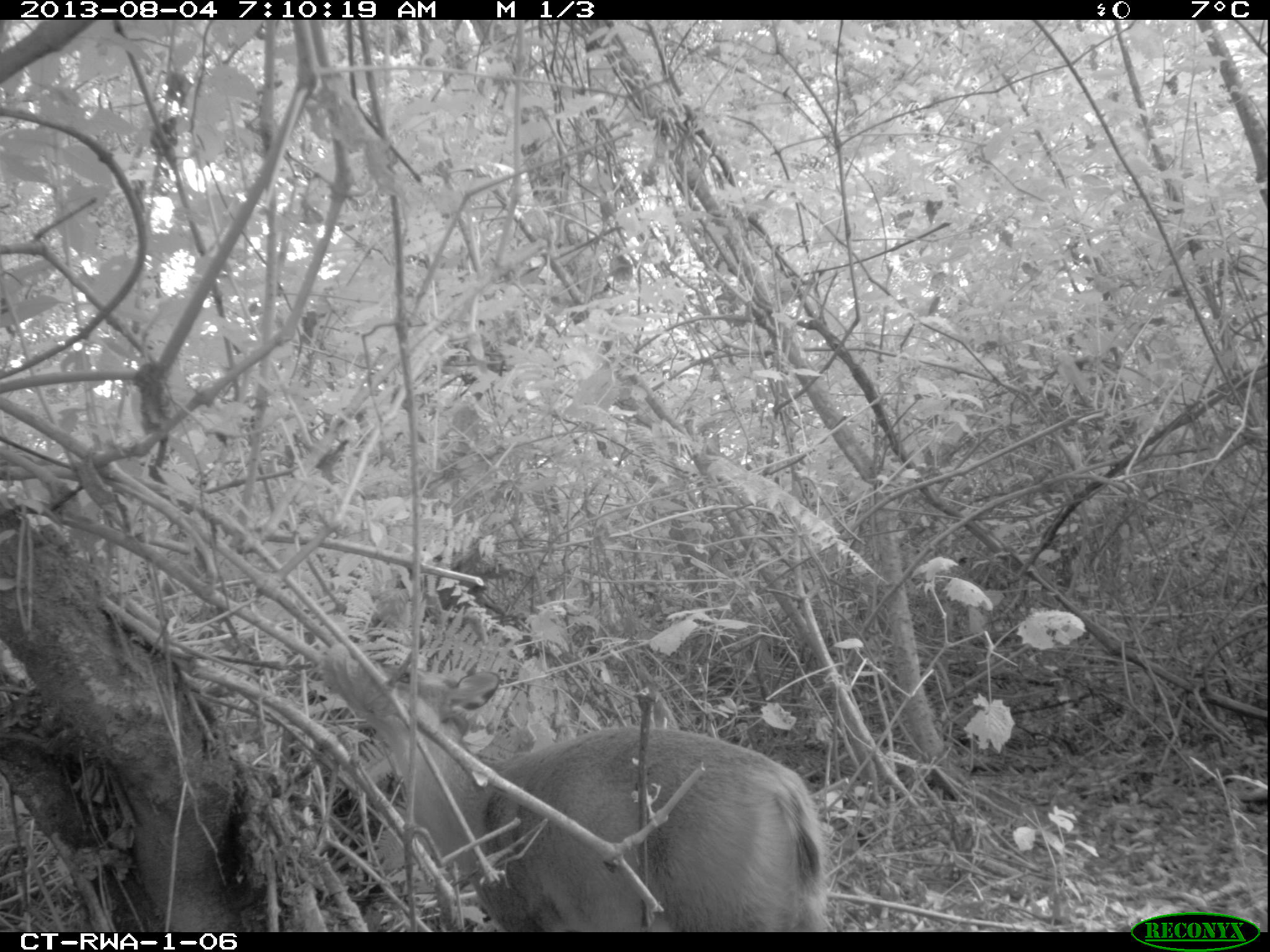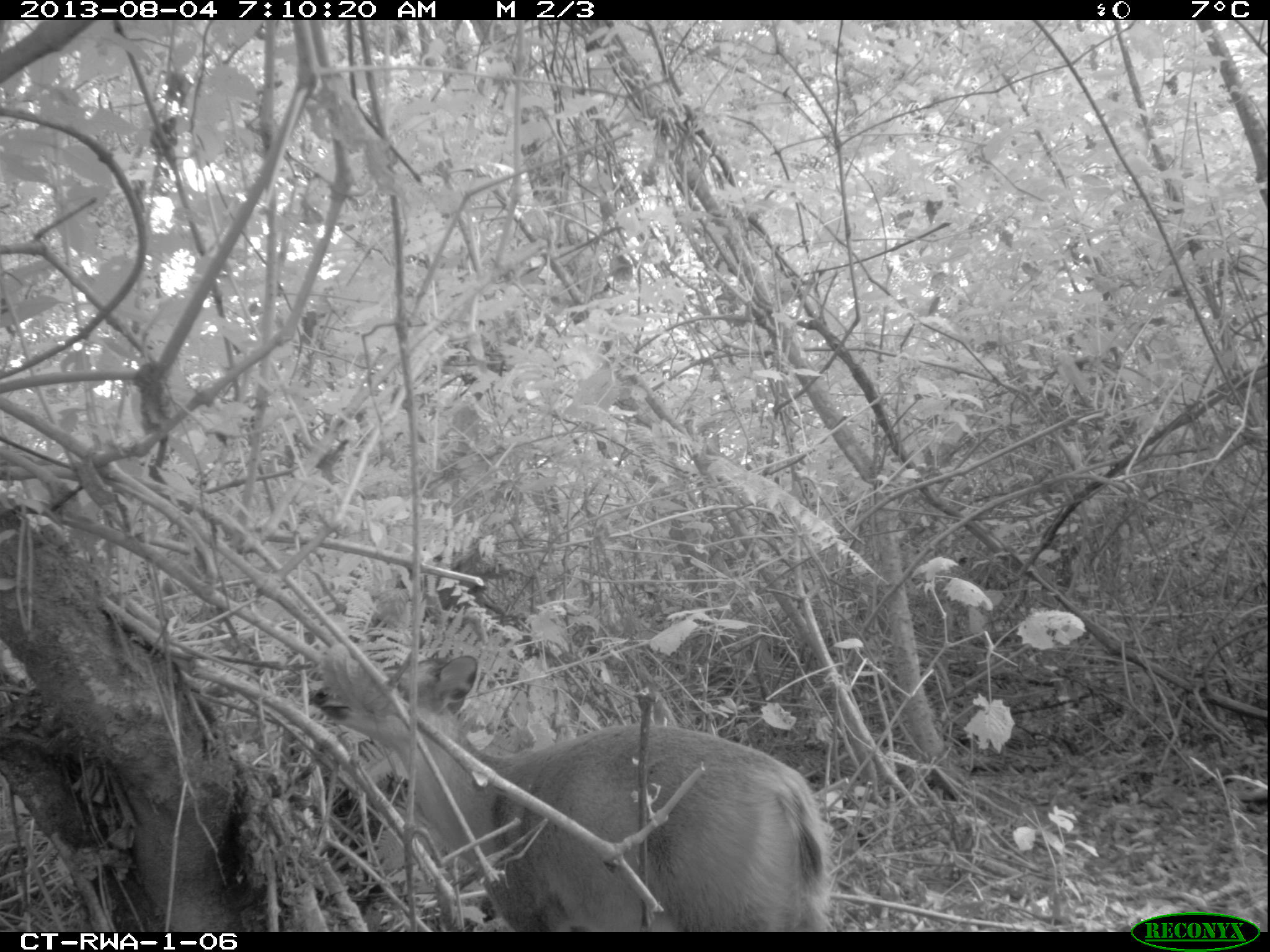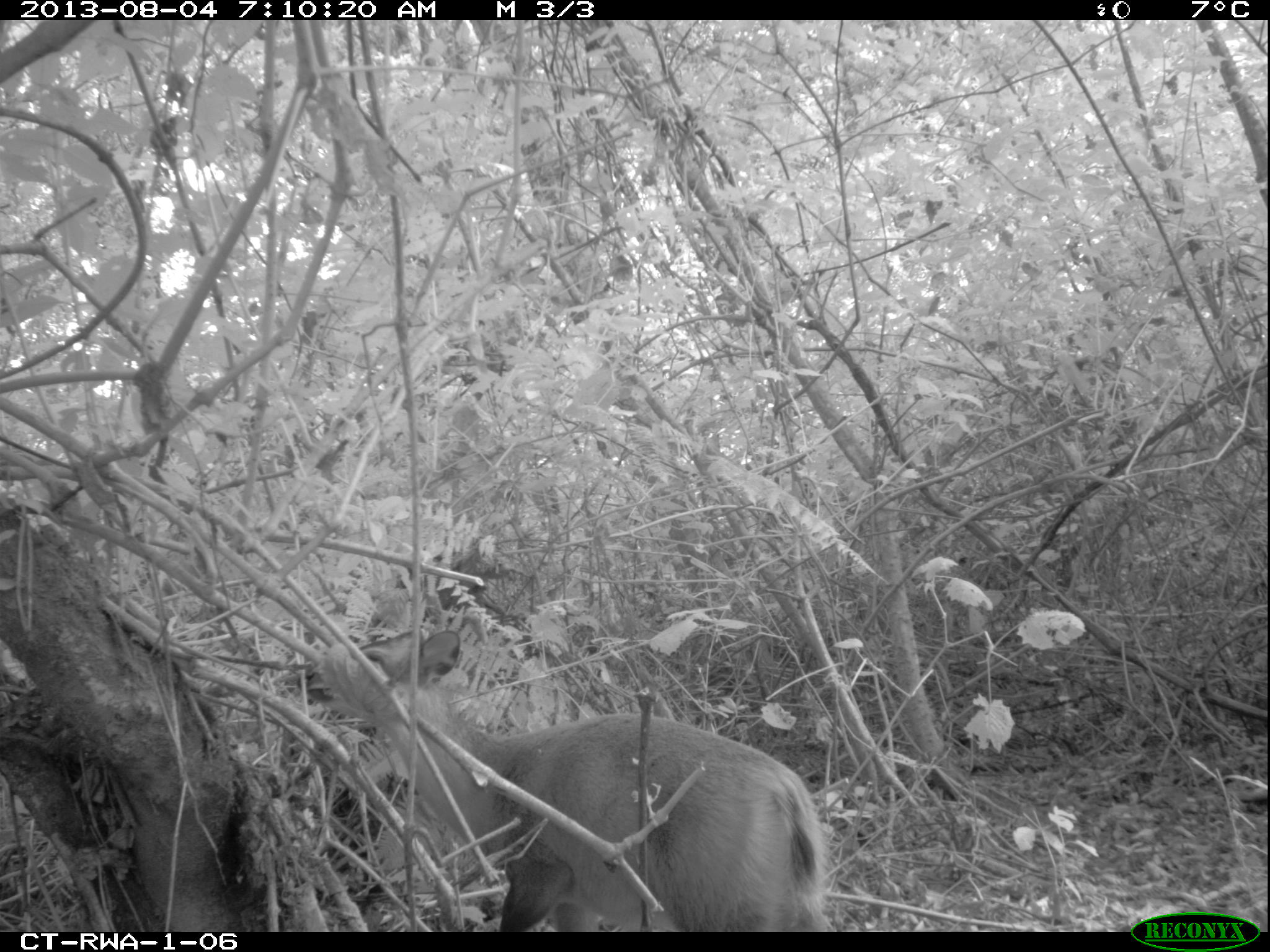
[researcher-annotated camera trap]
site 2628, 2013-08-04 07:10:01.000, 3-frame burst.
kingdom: Animalia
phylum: Chordata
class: Mammalia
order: Artiodactyla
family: Bovidae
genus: Cephalophus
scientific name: Cephalophus nigrifrons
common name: black-fronted duiker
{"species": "Cephalophus nigrifrons (black-fronted duiker)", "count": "1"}